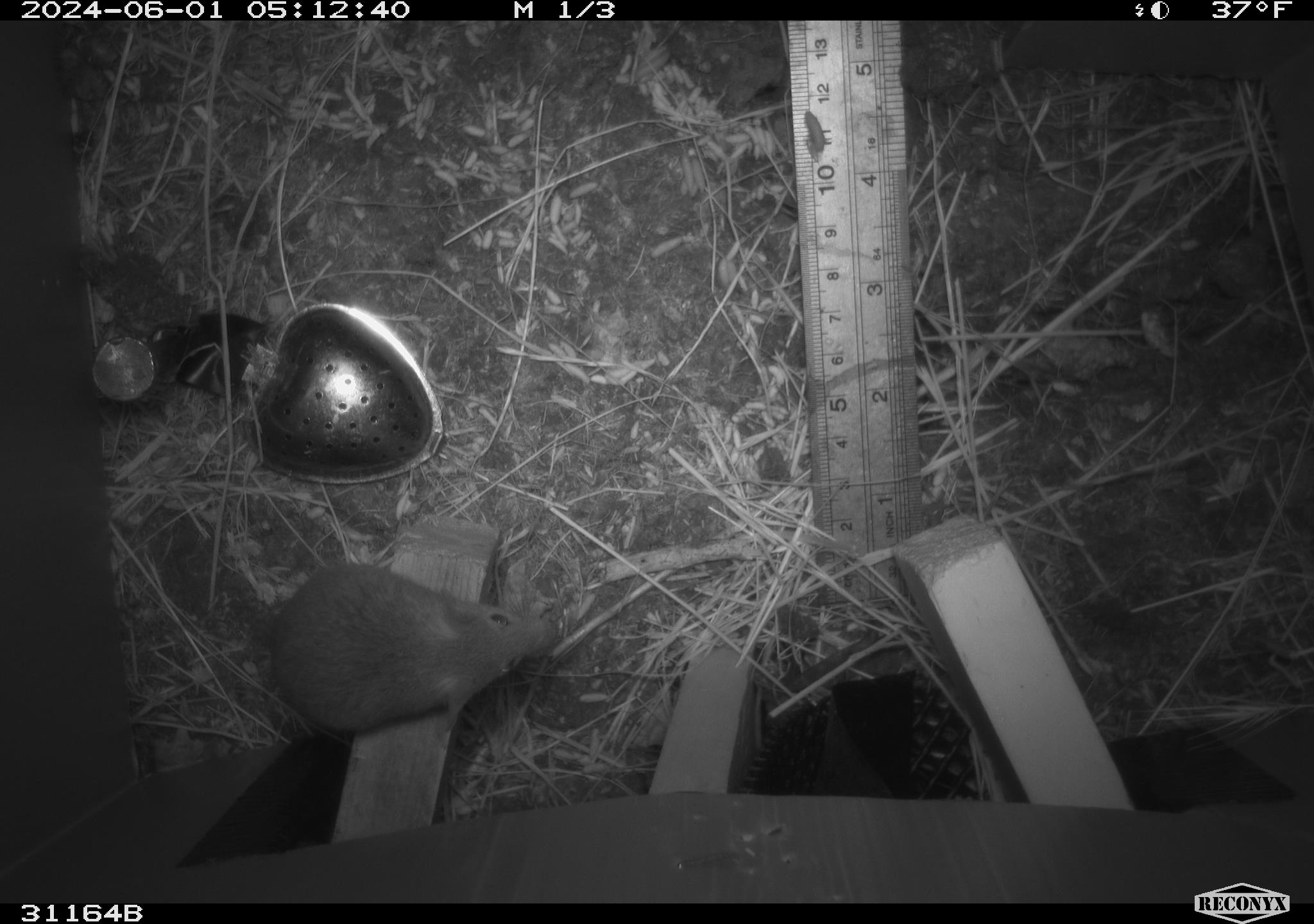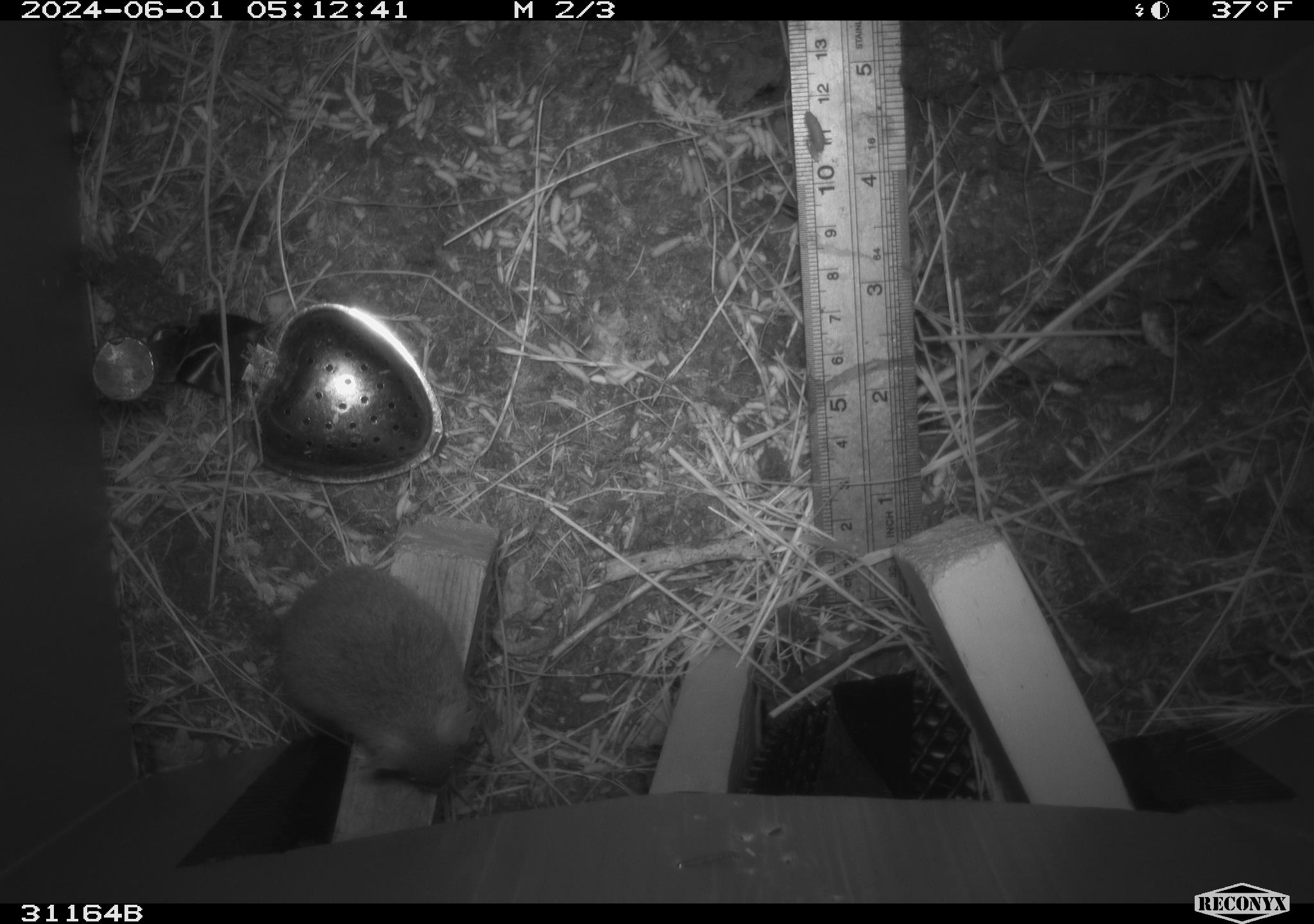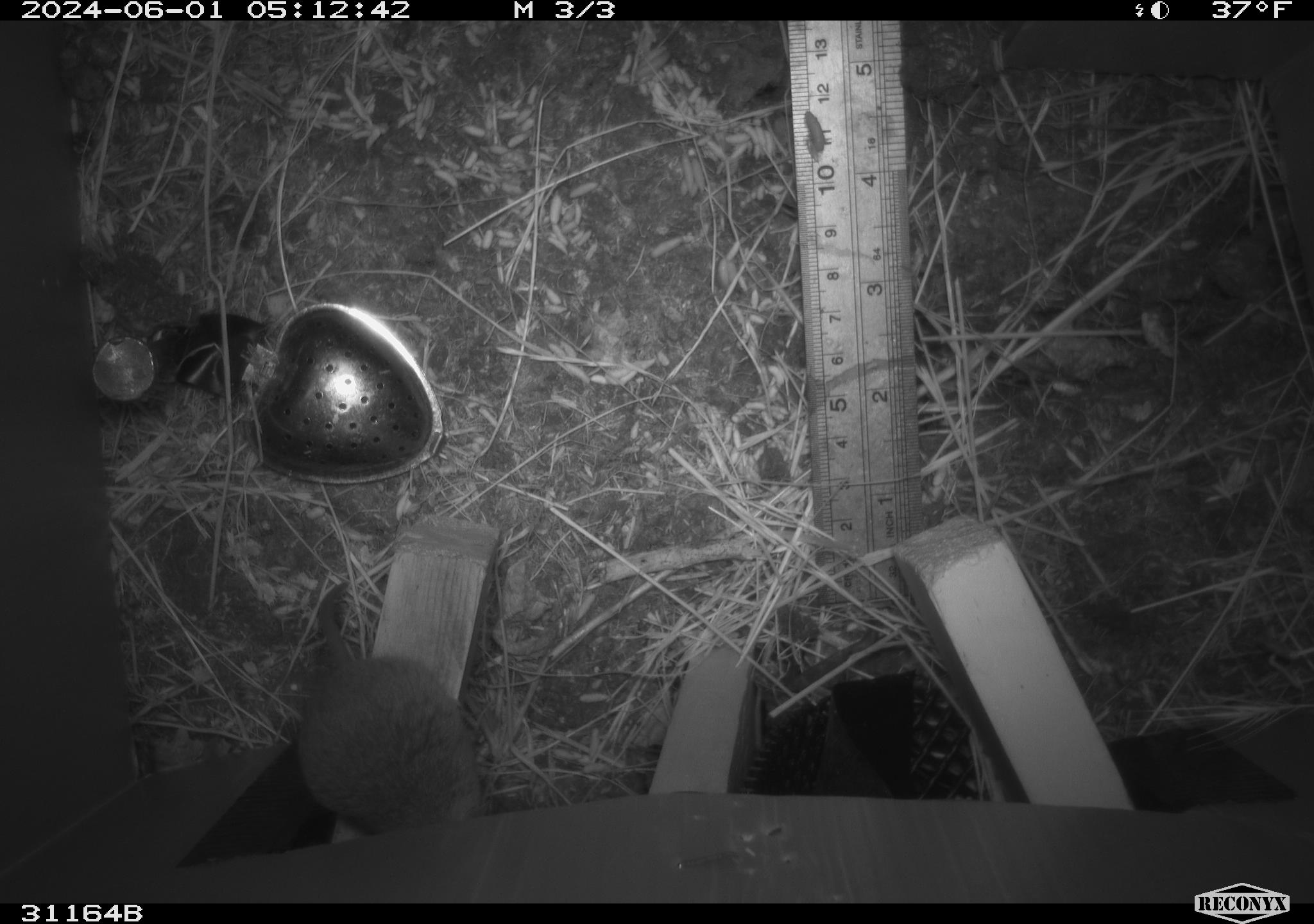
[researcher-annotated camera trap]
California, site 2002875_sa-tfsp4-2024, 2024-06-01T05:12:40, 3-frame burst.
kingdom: Animalia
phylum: Chordata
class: Mammalia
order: Rodentia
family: Muridae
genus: Mus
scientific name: Mus musculus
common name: house mouse